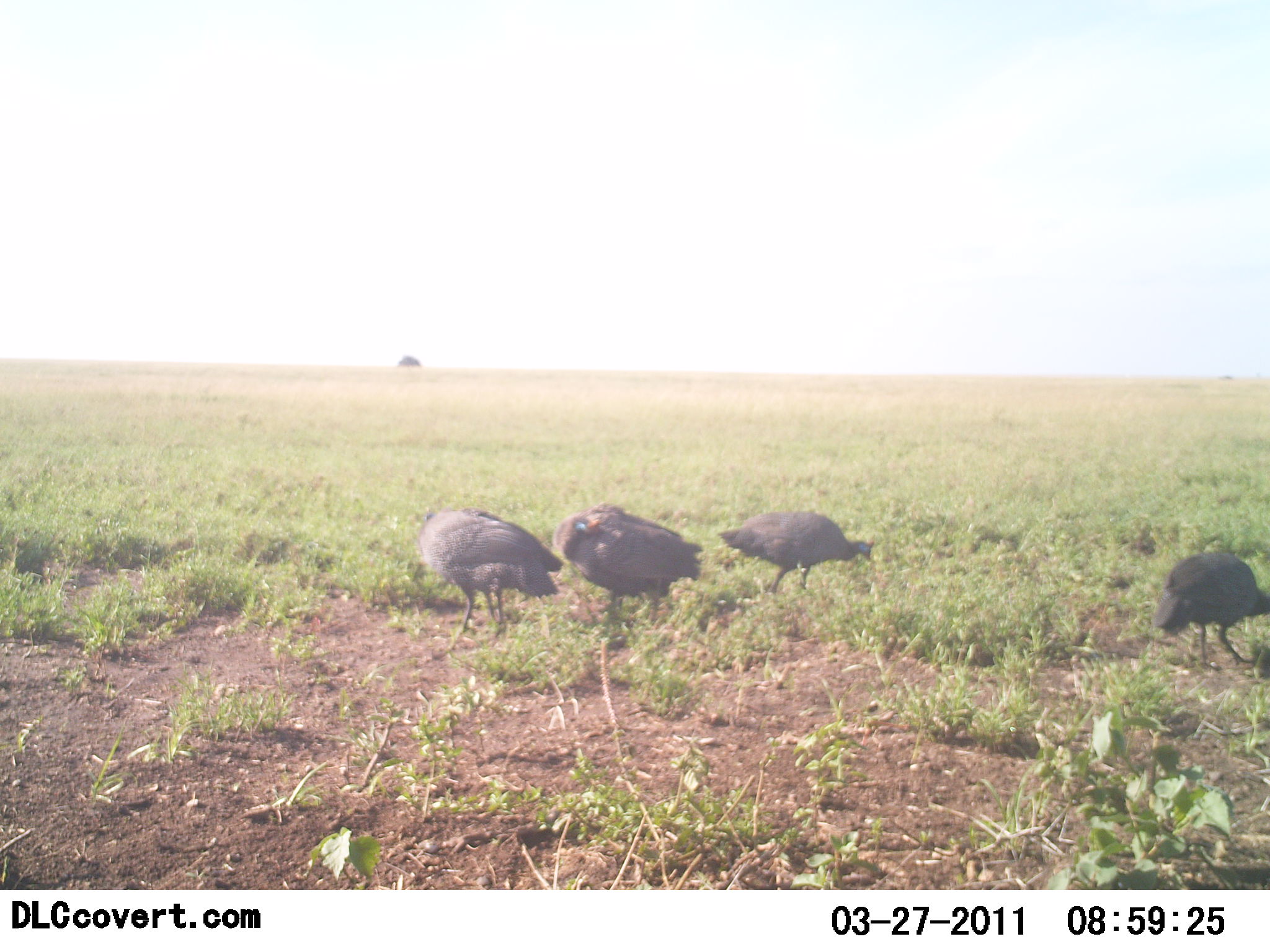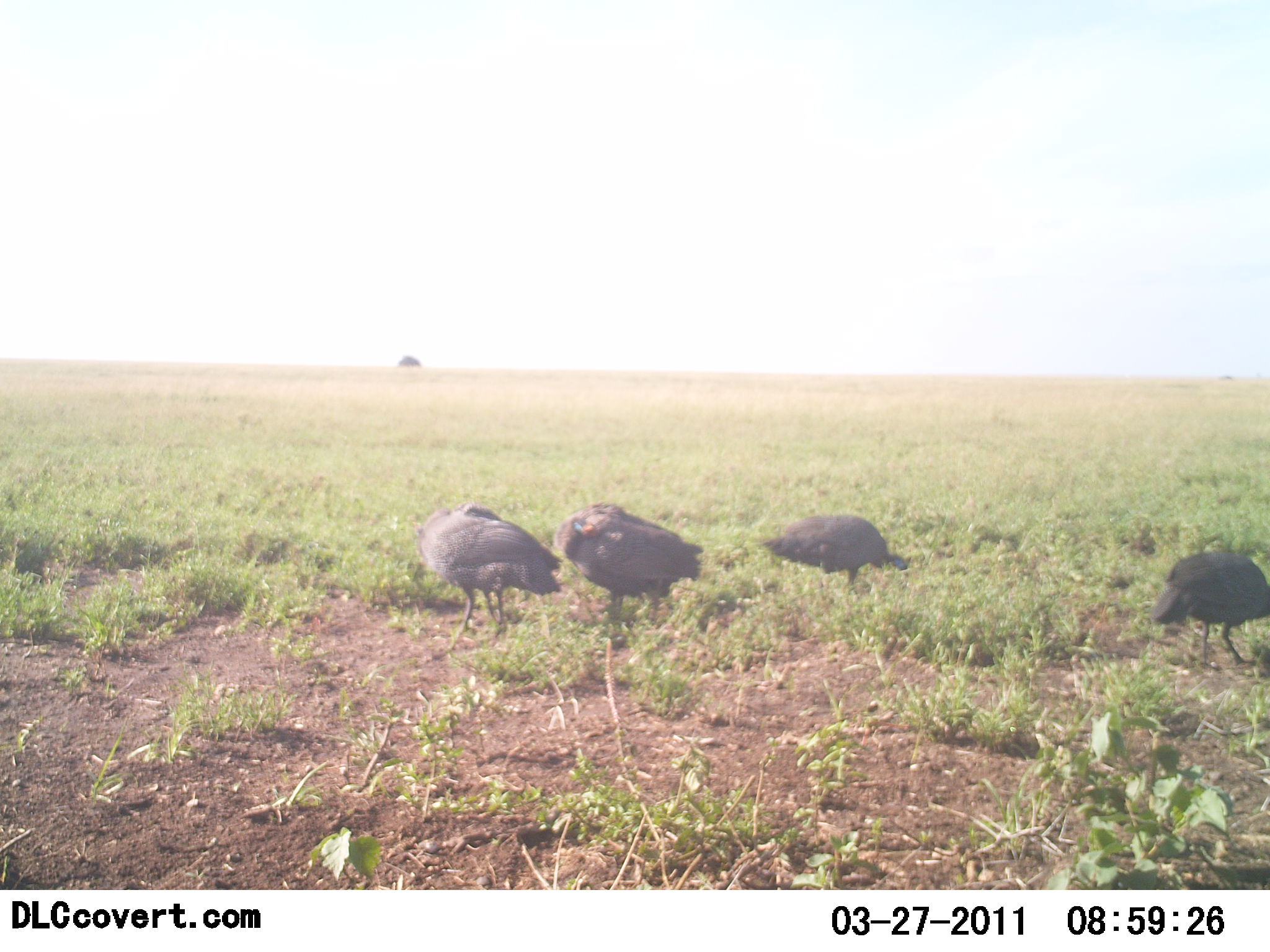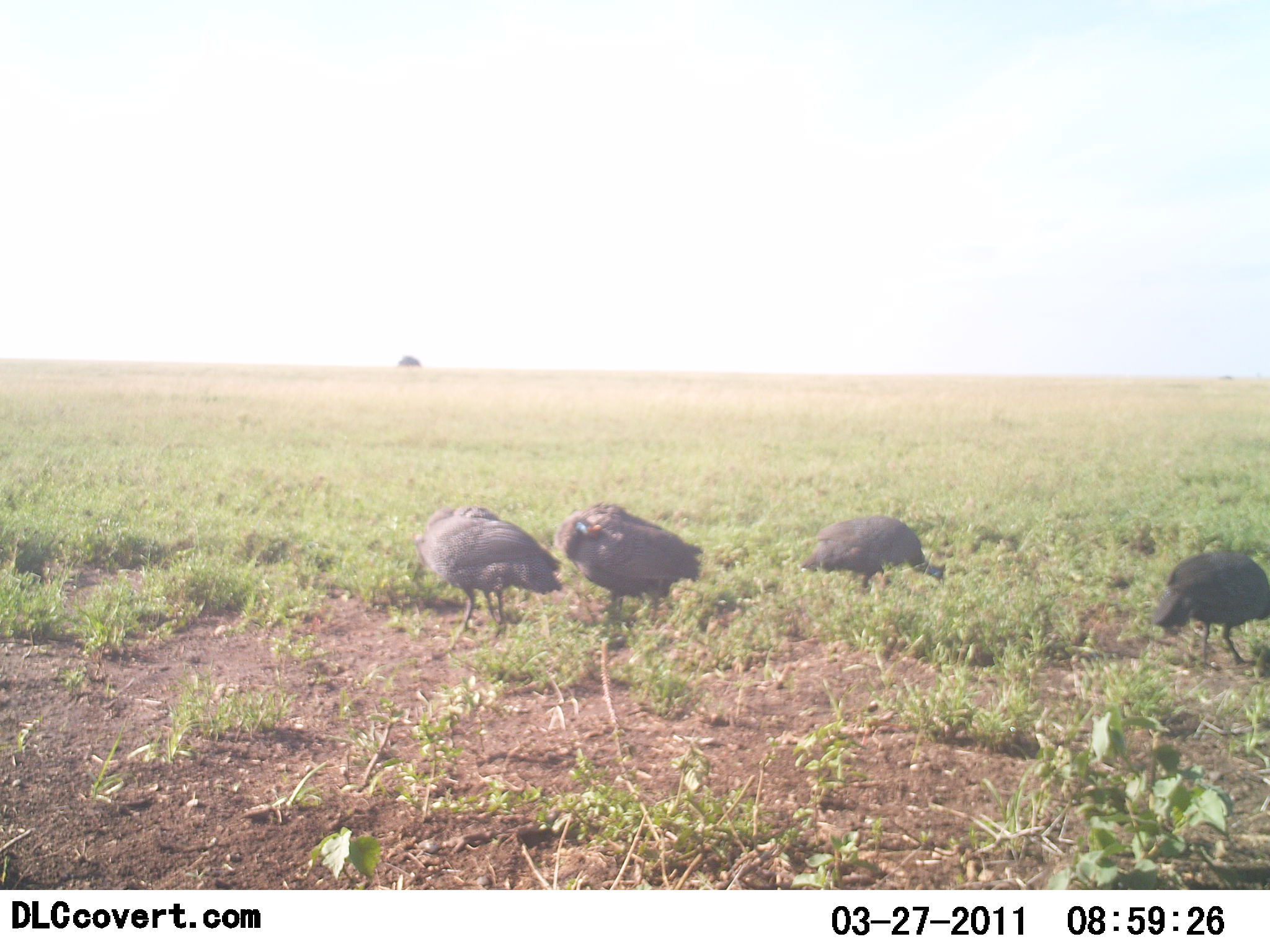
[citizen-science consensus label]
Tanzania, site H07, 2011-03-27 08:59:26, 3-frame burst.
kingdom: Animalia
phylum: Chordata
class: Aves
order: Galliformes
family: Numididae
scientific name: Numididae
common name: guinea fowl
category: guineafowl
Guineafowl (guinea fowl) (Numididae), count 4. Behavior (volunteer vote fractions): standing 42%, resting 25%, moving 8%, interacting 0%. Young present (vote fraction): 0%. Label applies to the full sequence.